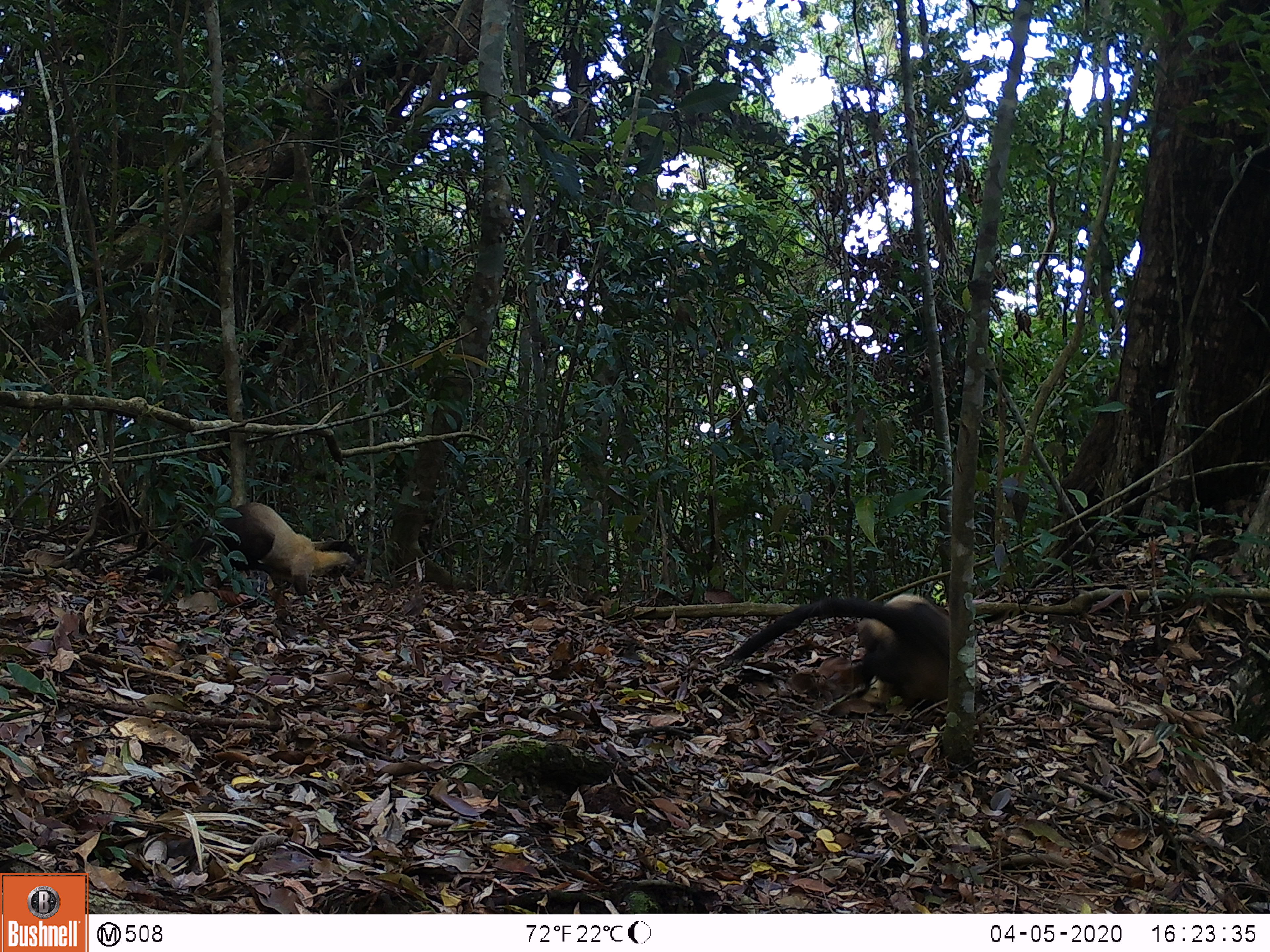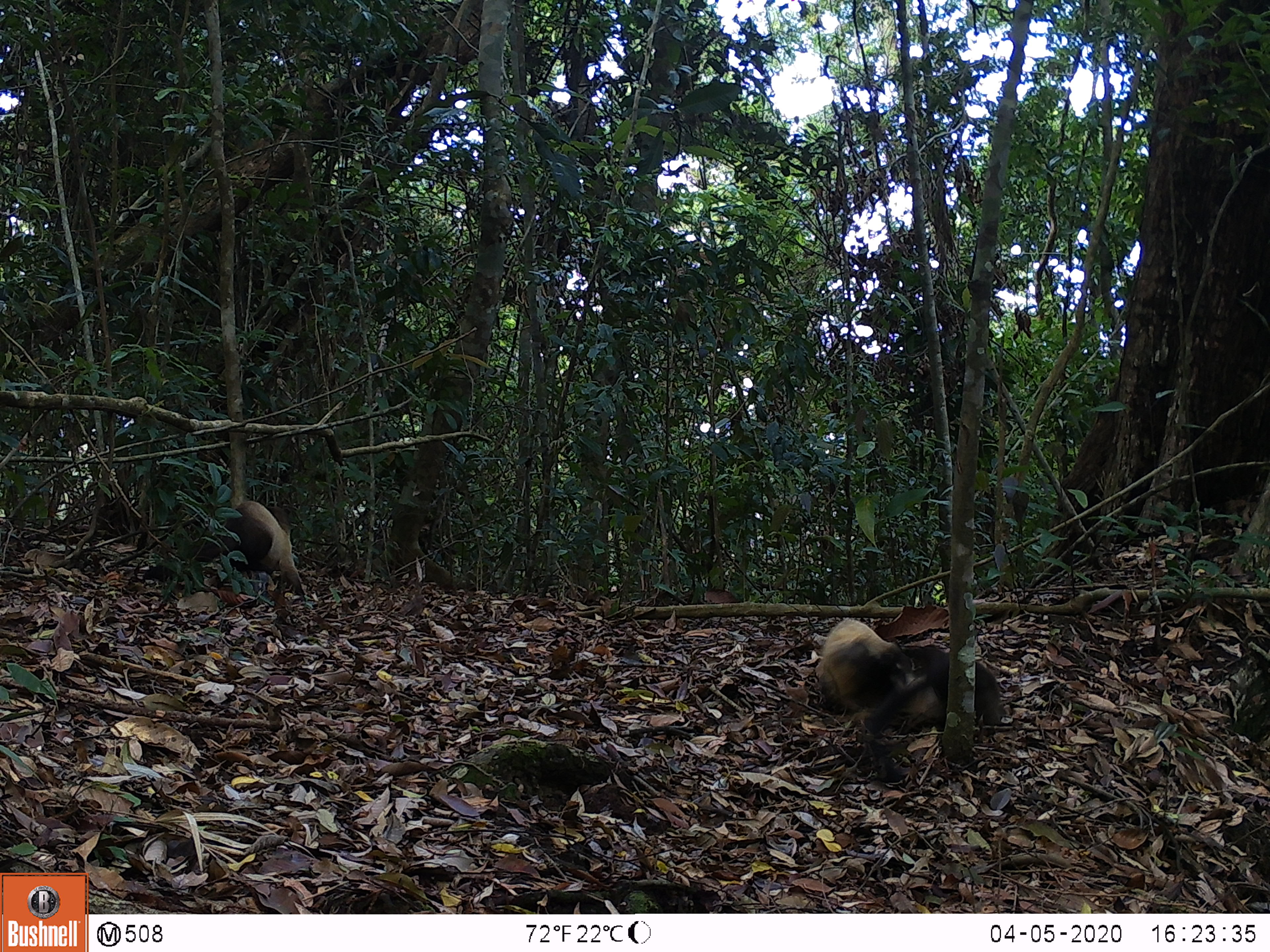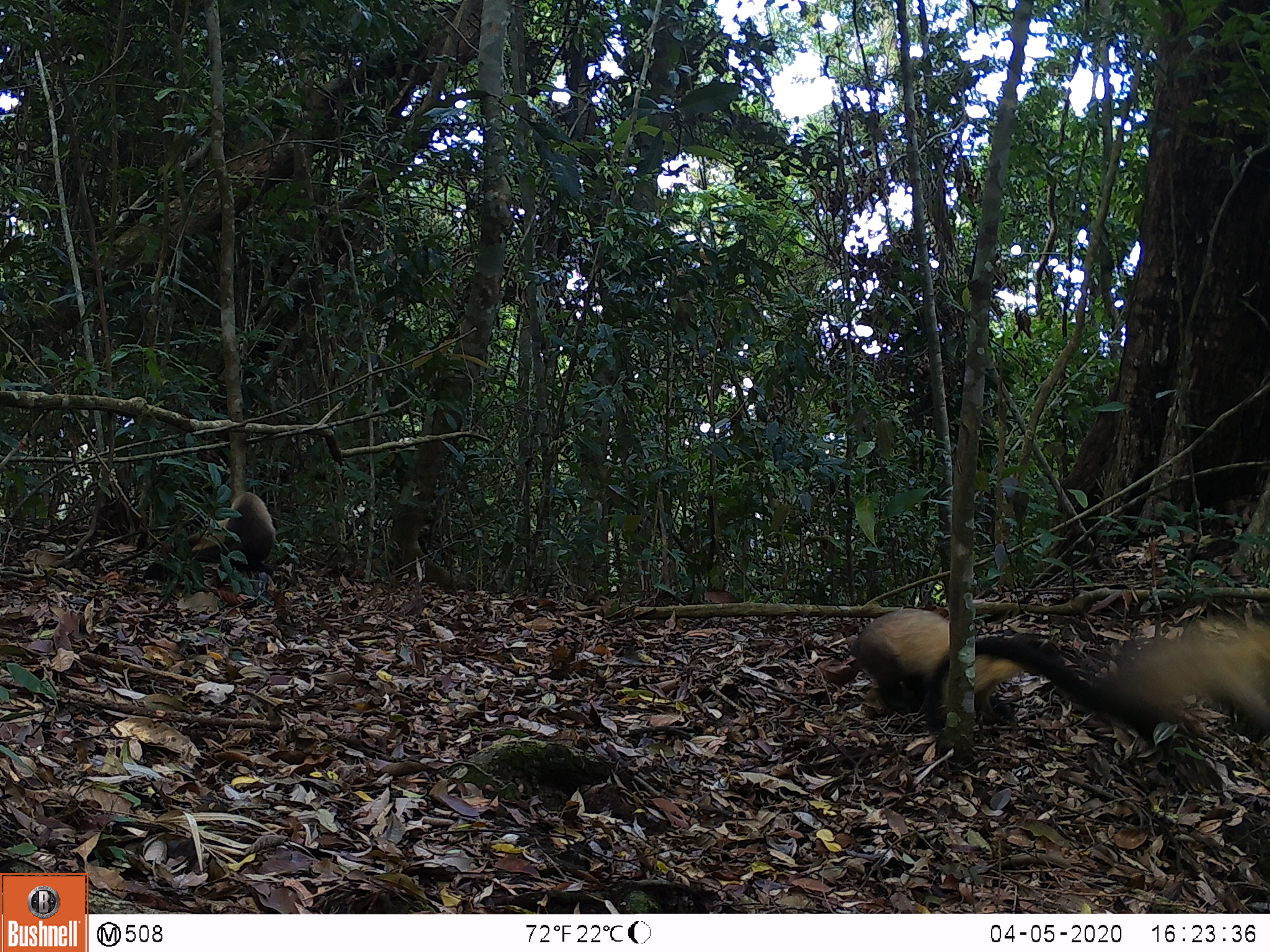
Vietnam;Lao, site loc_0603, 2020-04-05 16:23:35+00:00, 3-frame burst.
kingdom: Animalia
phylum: Chordata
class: Mammalia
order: Carnivora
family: Mustelidae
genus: Martes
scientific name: Martes flavigula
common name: yellow-throated marten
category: yellow throated marten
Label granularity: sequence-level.